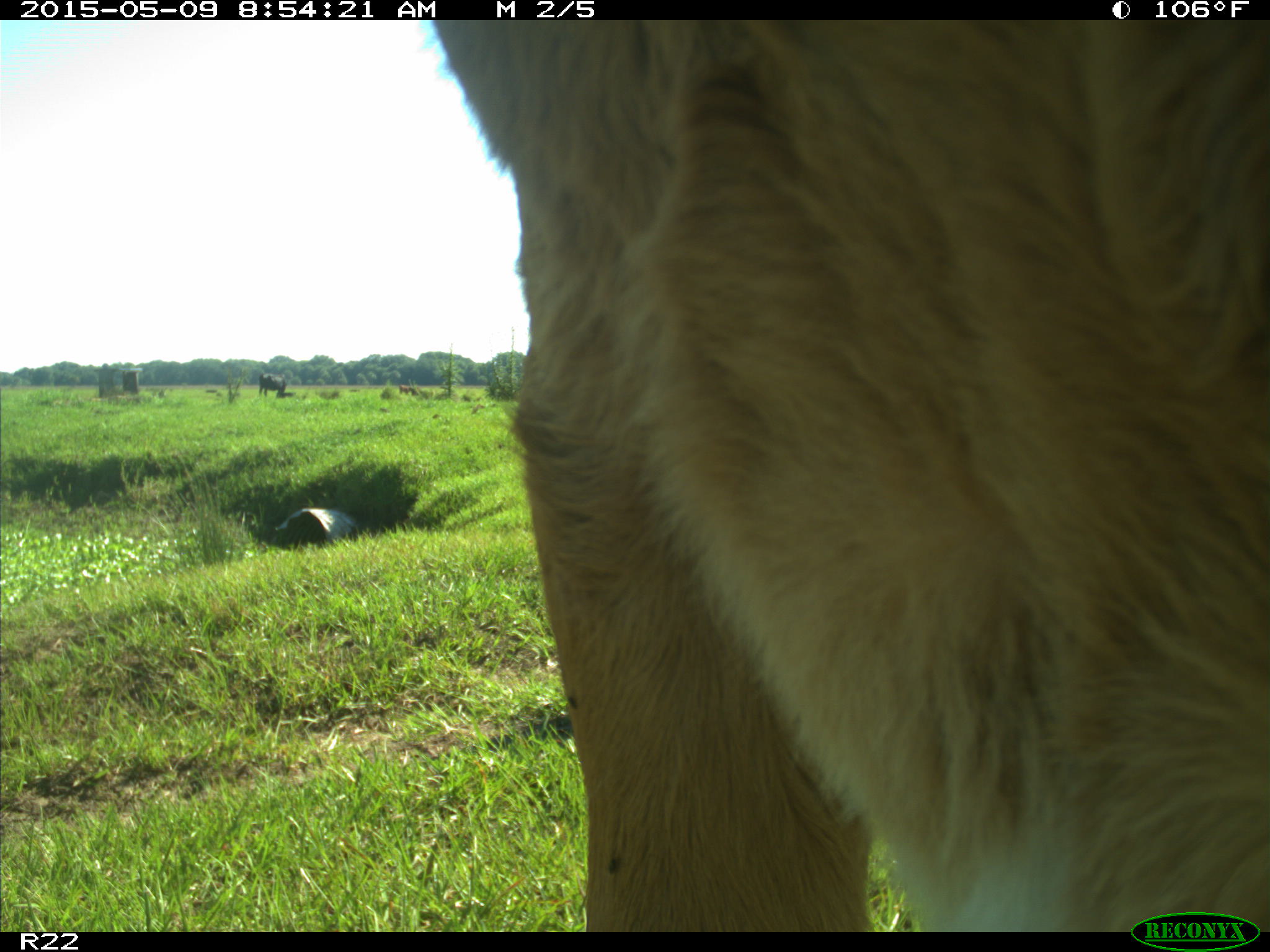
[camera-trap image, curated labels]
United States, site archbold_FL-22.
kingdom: Animalia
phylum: Chordata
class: Mammalia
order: Artiodactyla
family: Bovidae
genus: Bos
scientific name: Bos taurus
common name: domestic cow